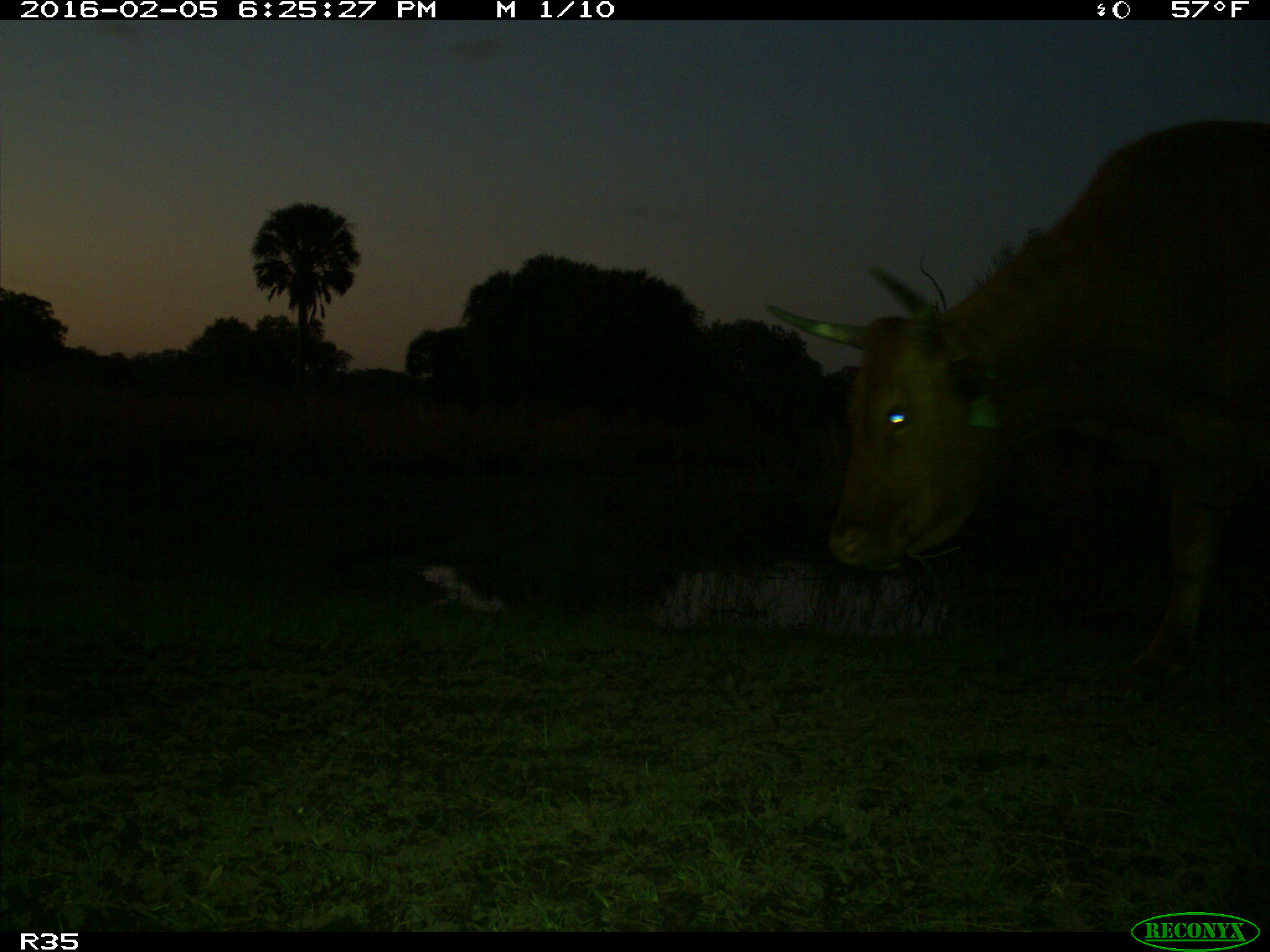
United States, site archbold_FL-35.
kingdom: Animalia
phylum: Chordata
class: Mammalia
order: Artiodactyla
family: Bovidae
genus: Bos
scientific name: Bos taurus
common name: domestic cow